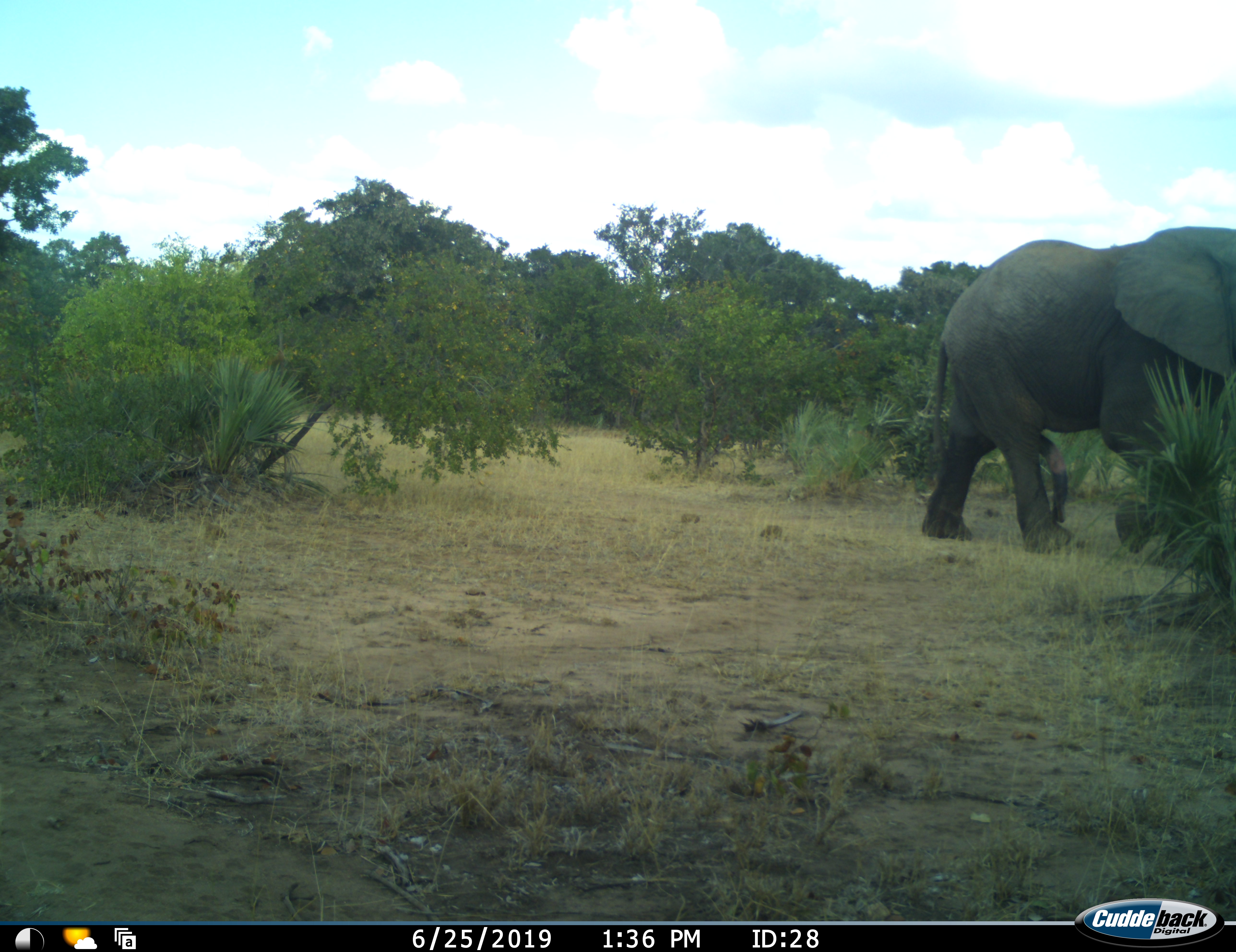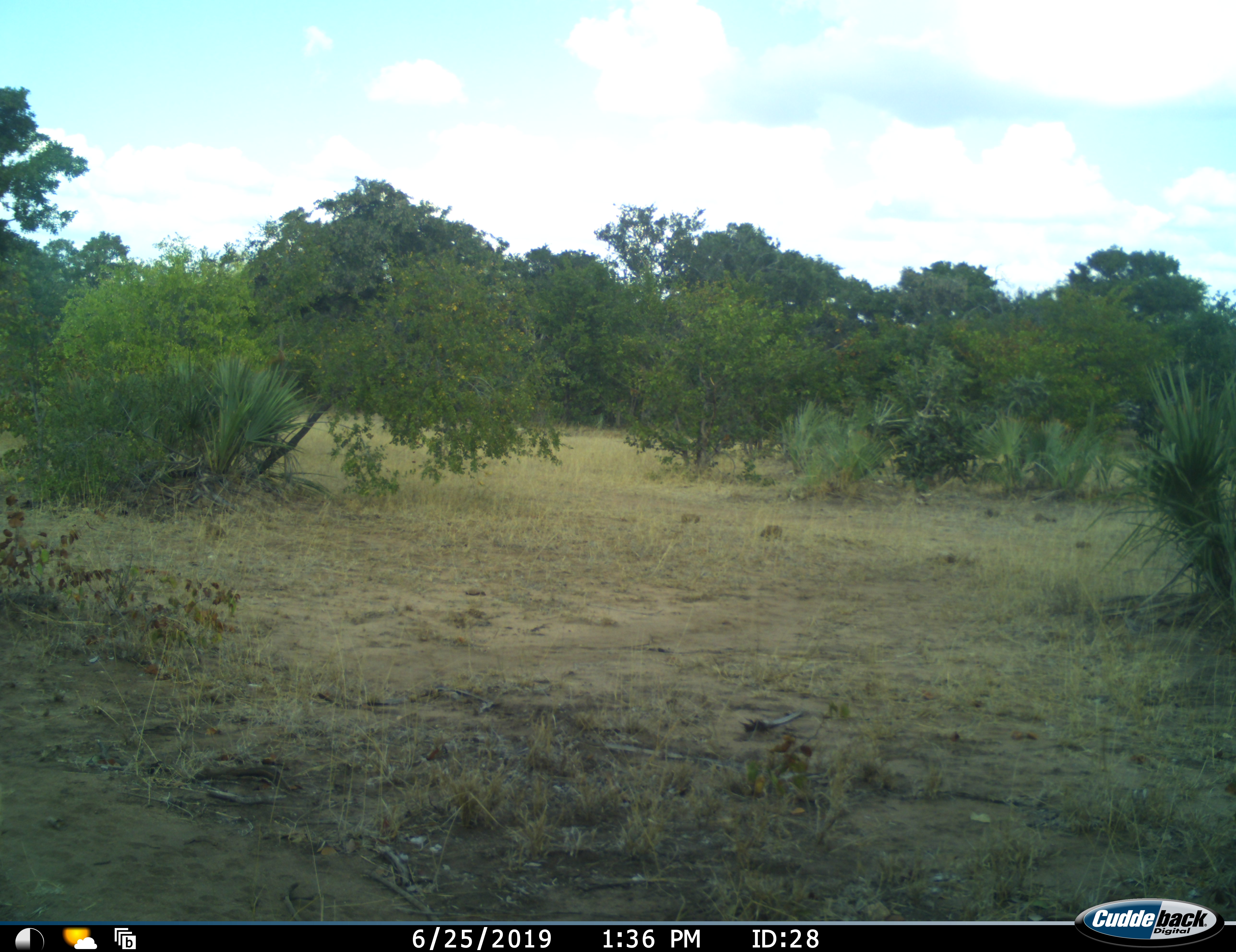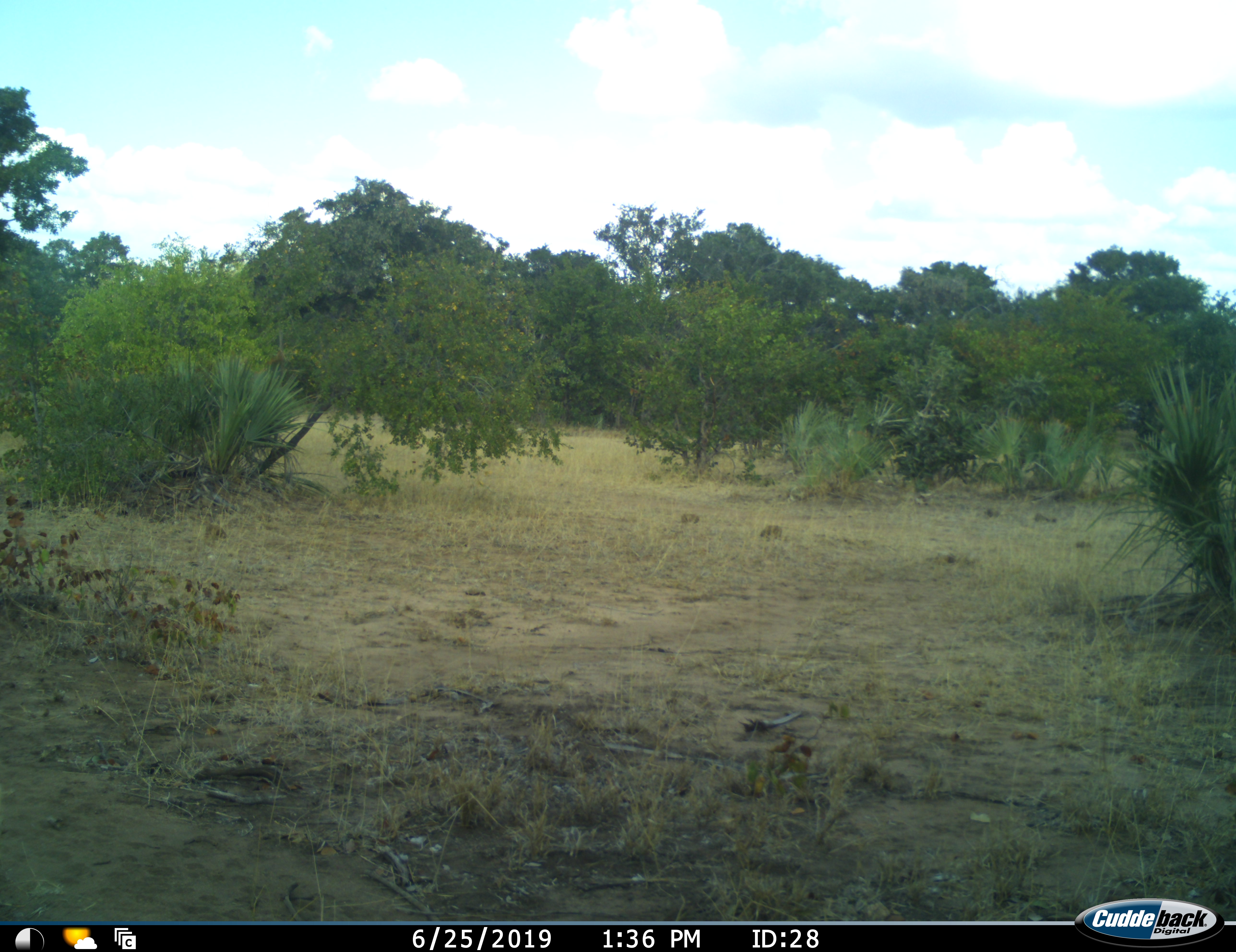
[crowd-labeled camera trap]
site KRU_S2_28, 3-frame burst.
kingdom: Animalia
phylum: Chordata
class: Mammalia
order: Proboscidea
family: Elephantidae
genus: Loxodonta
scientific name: Loxodonta africana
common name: african bush elephant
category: elephant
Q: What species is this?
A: Elephant (african bush elephant) (Loxodonta africana).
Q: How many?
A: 1.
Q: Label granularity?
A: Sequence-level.